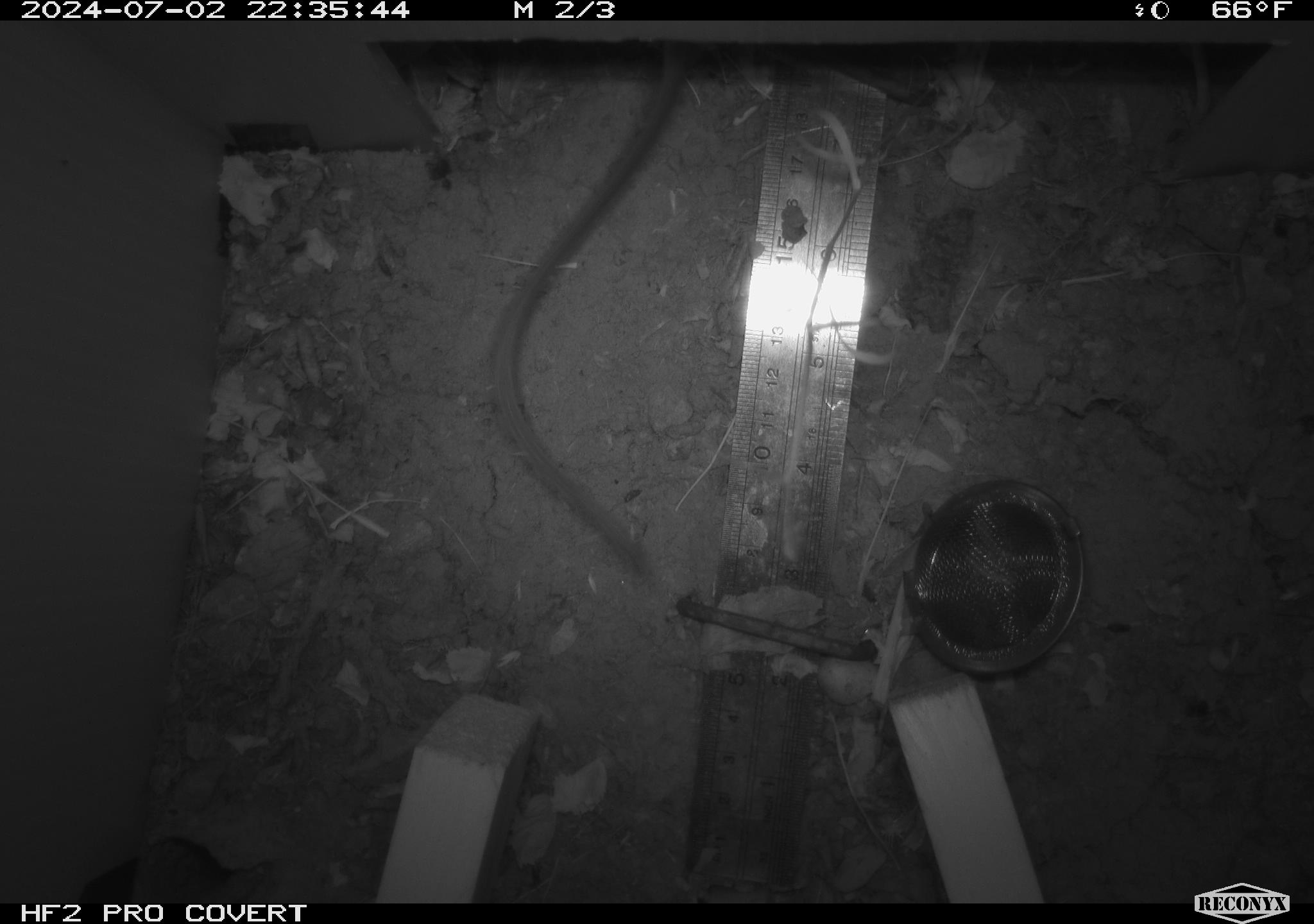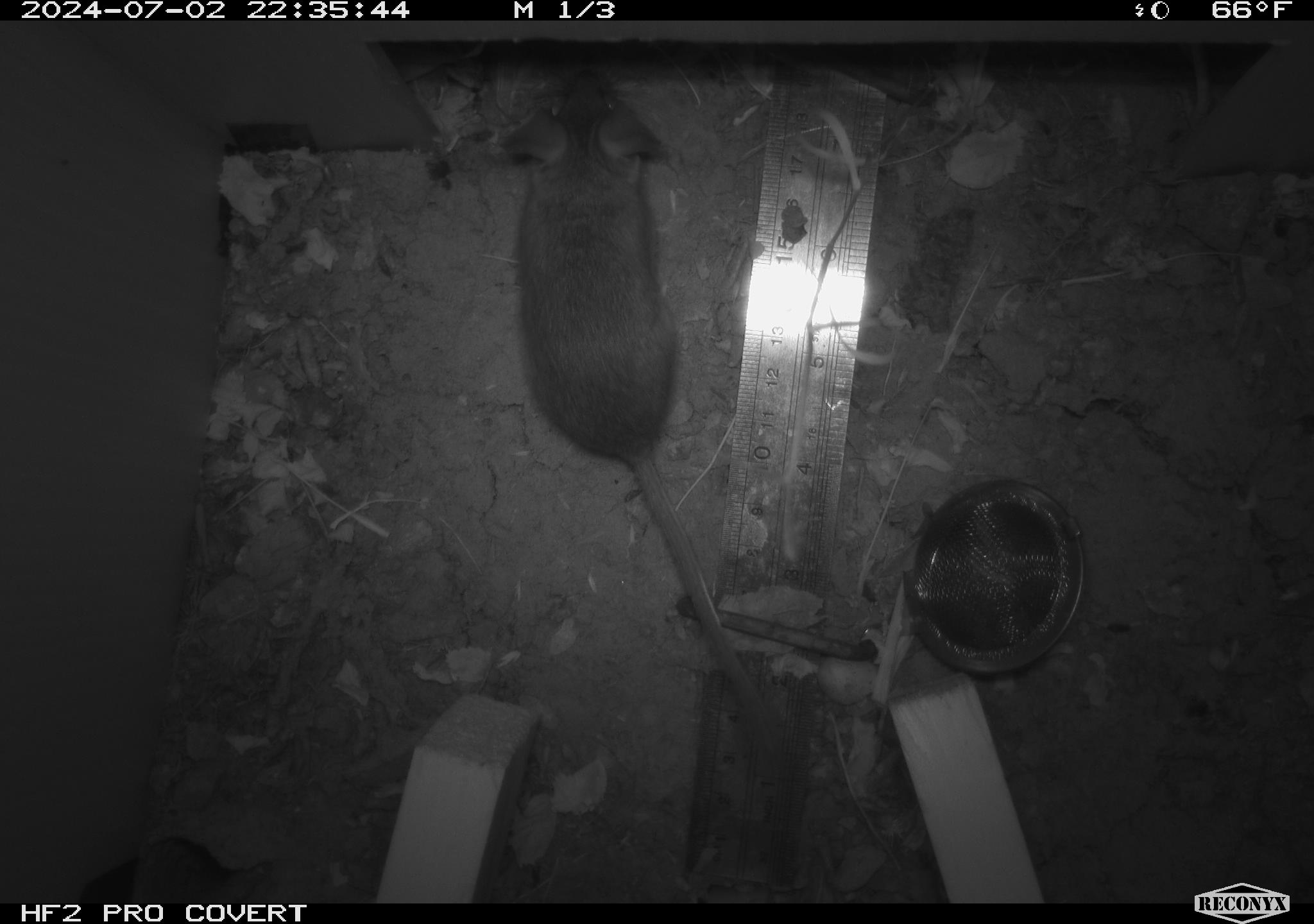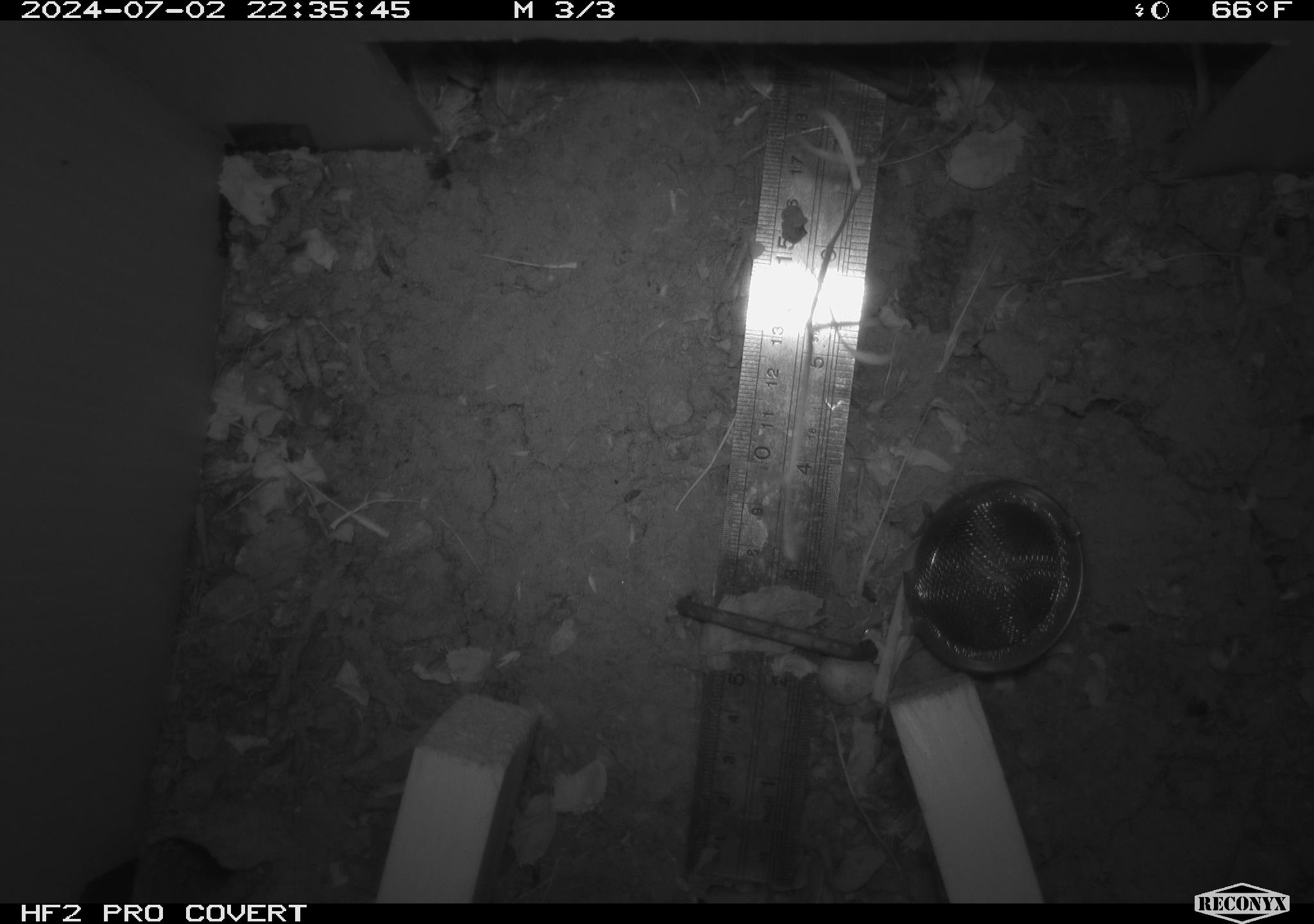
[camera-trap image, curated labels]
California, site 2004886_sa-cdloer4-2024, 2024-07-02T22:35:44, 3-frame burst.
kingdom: Animalia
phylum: Chordata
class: Mammalia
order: Rodentia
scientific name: Rodentia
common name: rodent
Rodent (Rodentia).